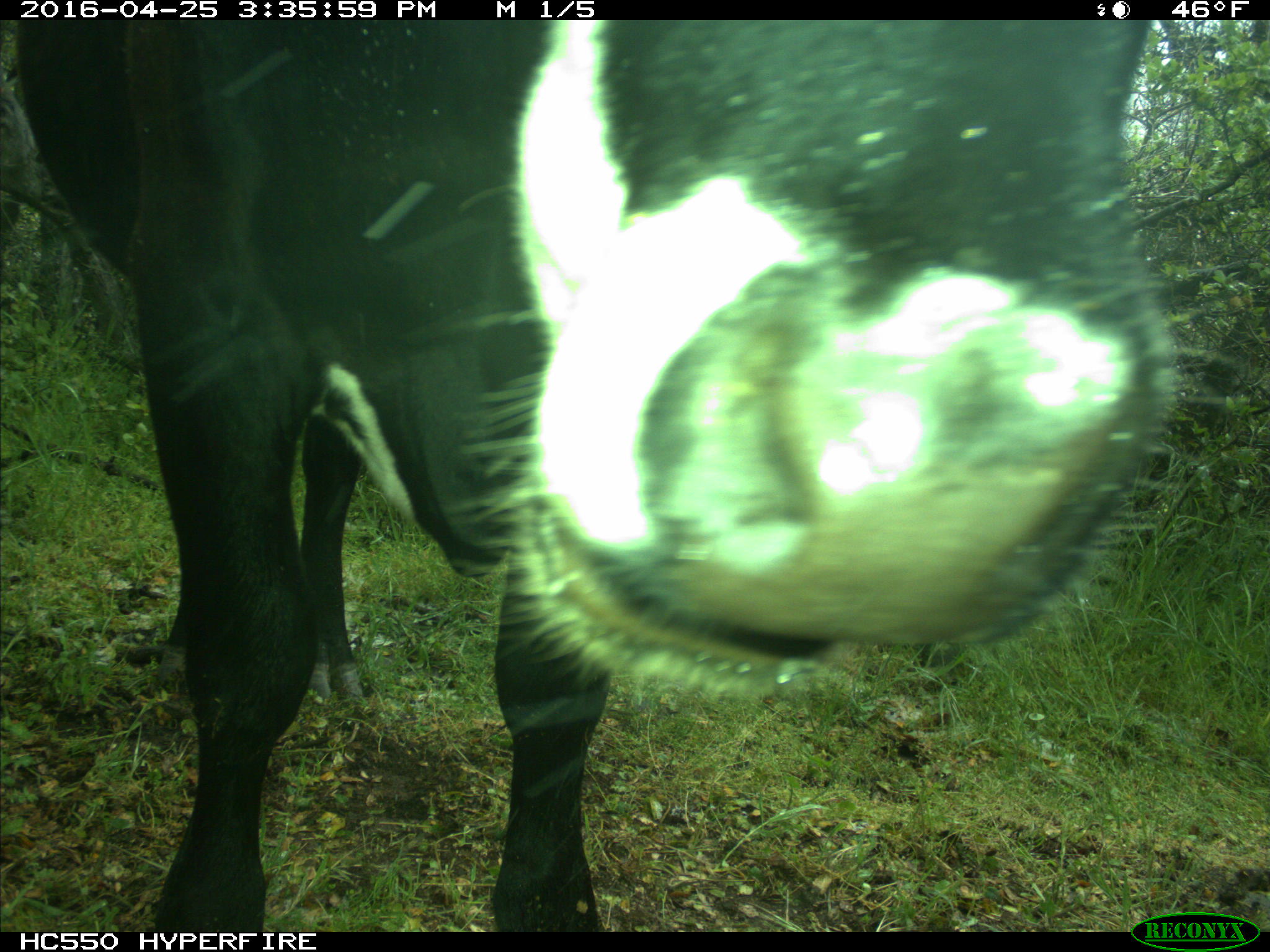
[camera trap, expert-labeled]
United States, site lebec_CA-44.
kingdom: Animalia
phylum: Chordata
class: Mammalia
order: Artiodactyla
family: Bovidae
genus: Bos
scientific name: Bos taurus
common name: domestic cow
Bos taurus (domestic cow).